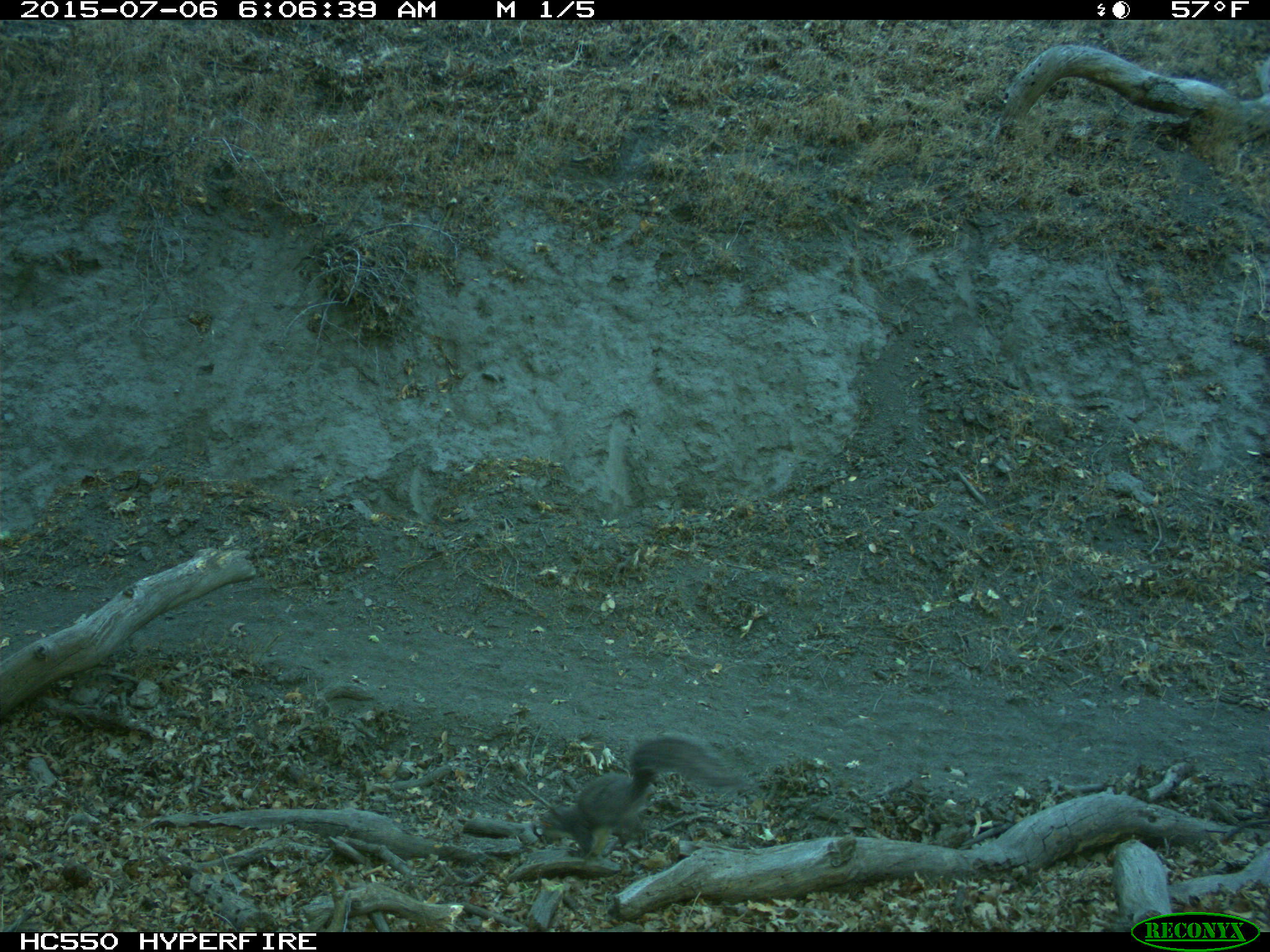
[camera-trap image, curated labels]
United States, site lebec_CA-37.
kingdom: Animalia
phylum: Chordata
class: Mammalia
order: Rodentia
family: Sciuridae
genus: Sciurus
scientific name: Sciurus carolinensis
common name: eastern gray squirrel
Sciurus carolinensis (eastern gray squirrel).